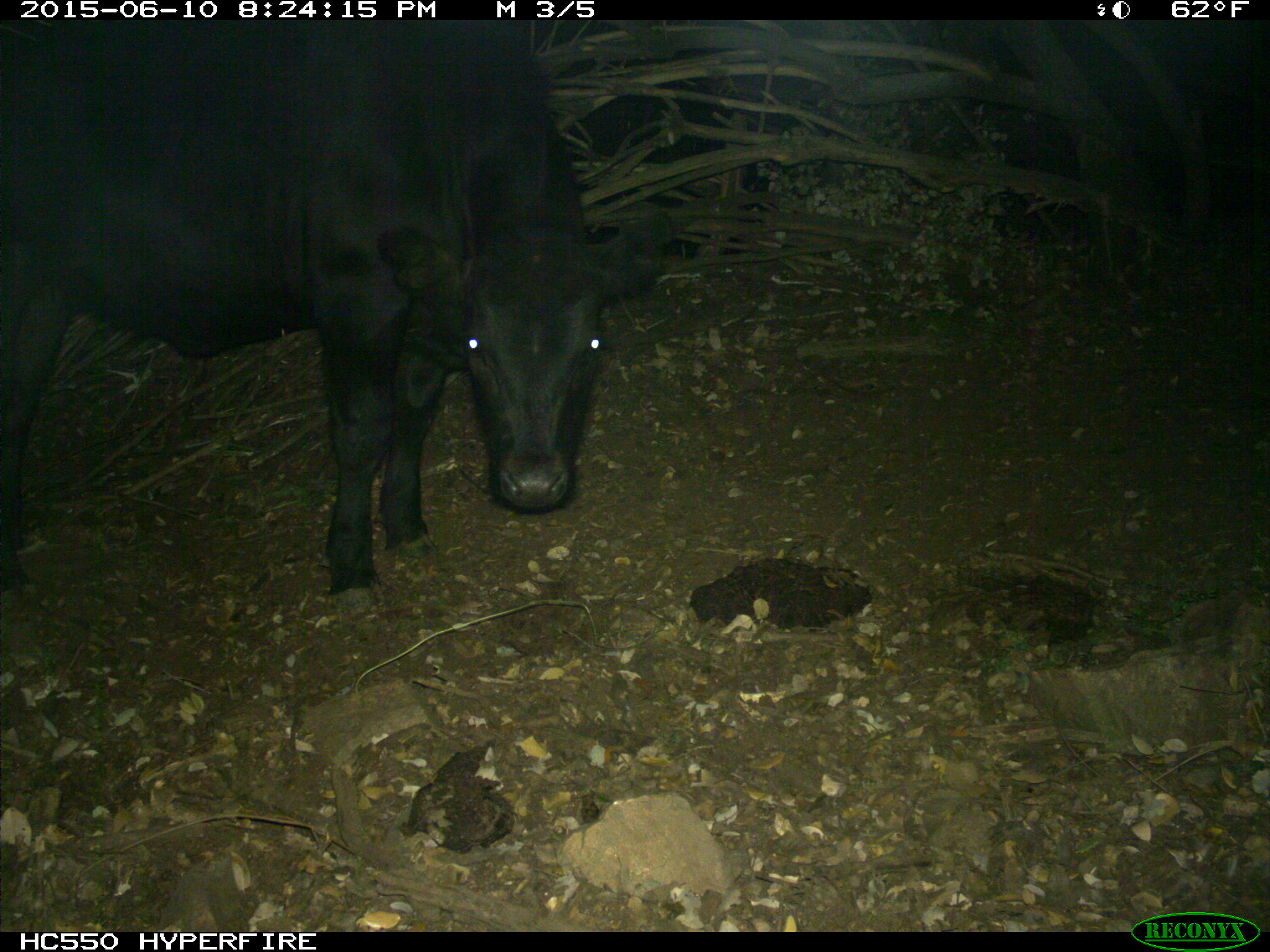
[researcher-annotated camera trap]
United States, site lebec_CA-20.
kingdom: Animalia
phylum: Chordata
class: Mammalia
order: Artiodactyla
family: Bovidae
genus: Bos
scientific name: Bos taurus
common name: domestic cow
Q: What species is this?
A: Bos taurus (domestic cow).